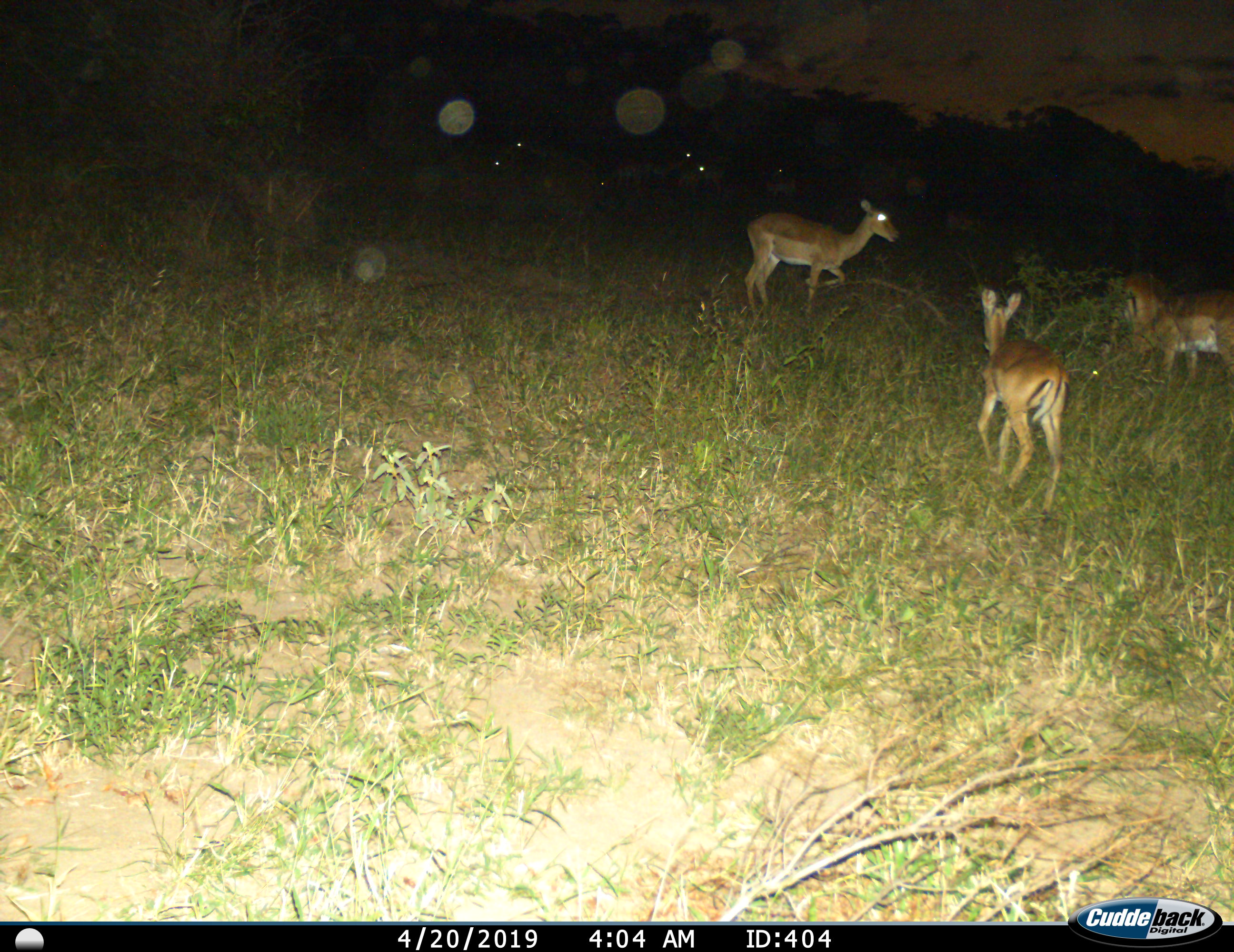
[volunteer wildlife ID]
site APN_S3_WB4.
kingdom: Animalia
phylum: Chordata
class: Mammalia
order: Artiodactyla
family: Bovidae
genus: Aepyceros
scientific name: Aepyceros melampus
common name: impala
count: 4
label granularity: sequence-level